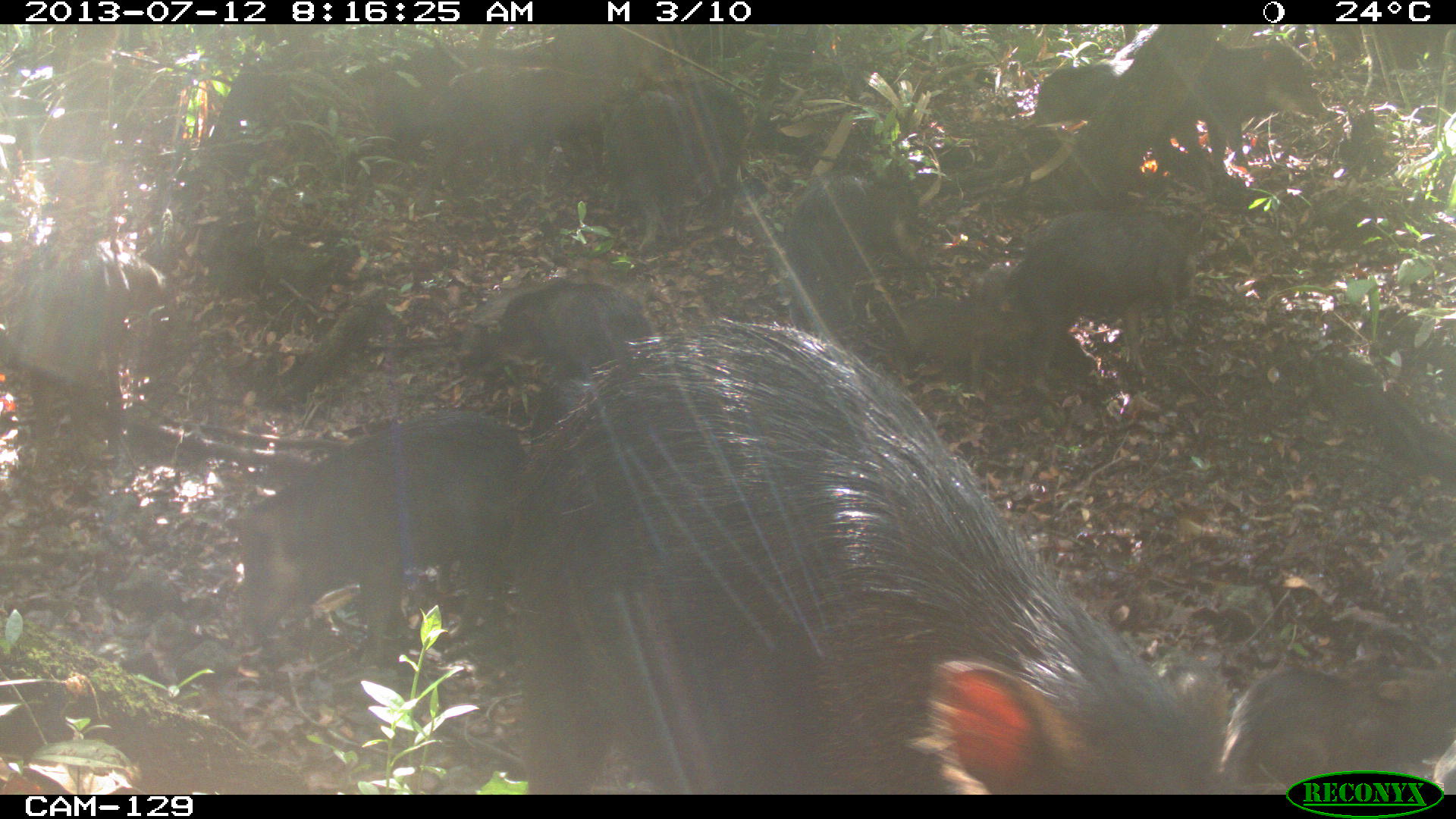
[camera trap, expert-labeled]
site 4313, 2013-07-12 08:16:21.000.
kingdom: Animalia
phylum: Chordata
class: Mammalia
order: Artiodactyla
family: Tayassuidae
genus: Tayassu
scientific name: Tayassu pecari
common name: white-lipped peccary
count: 20